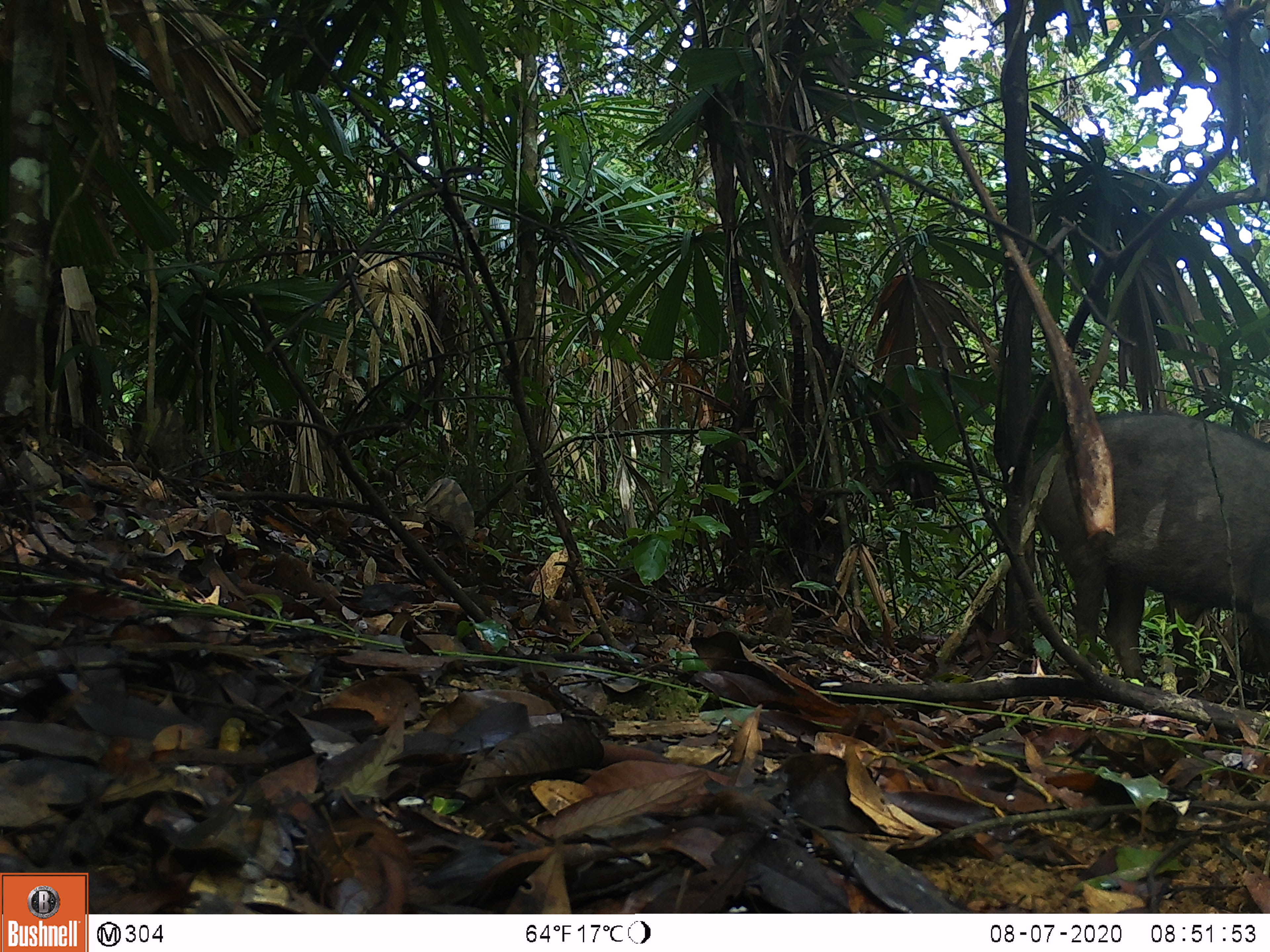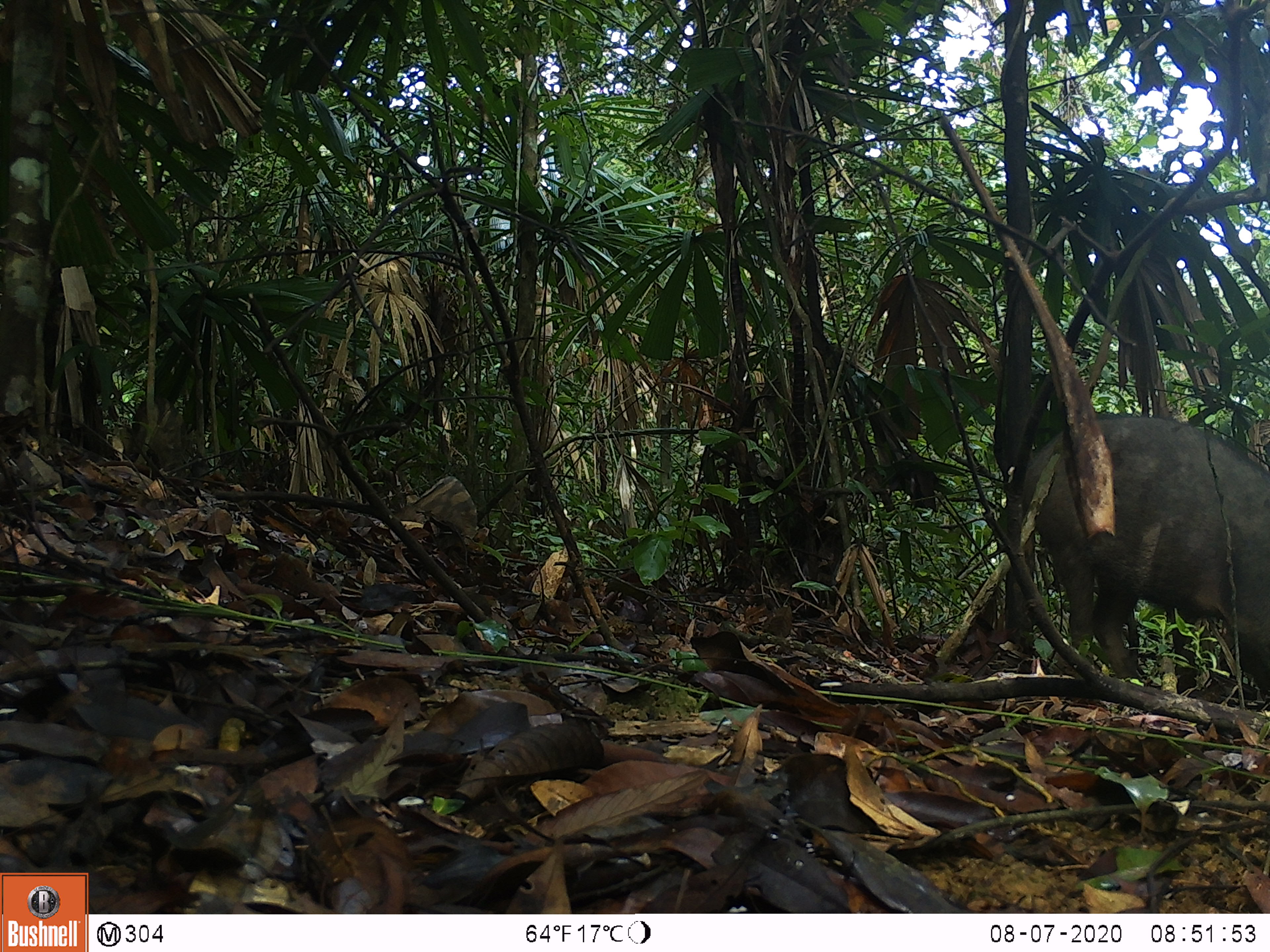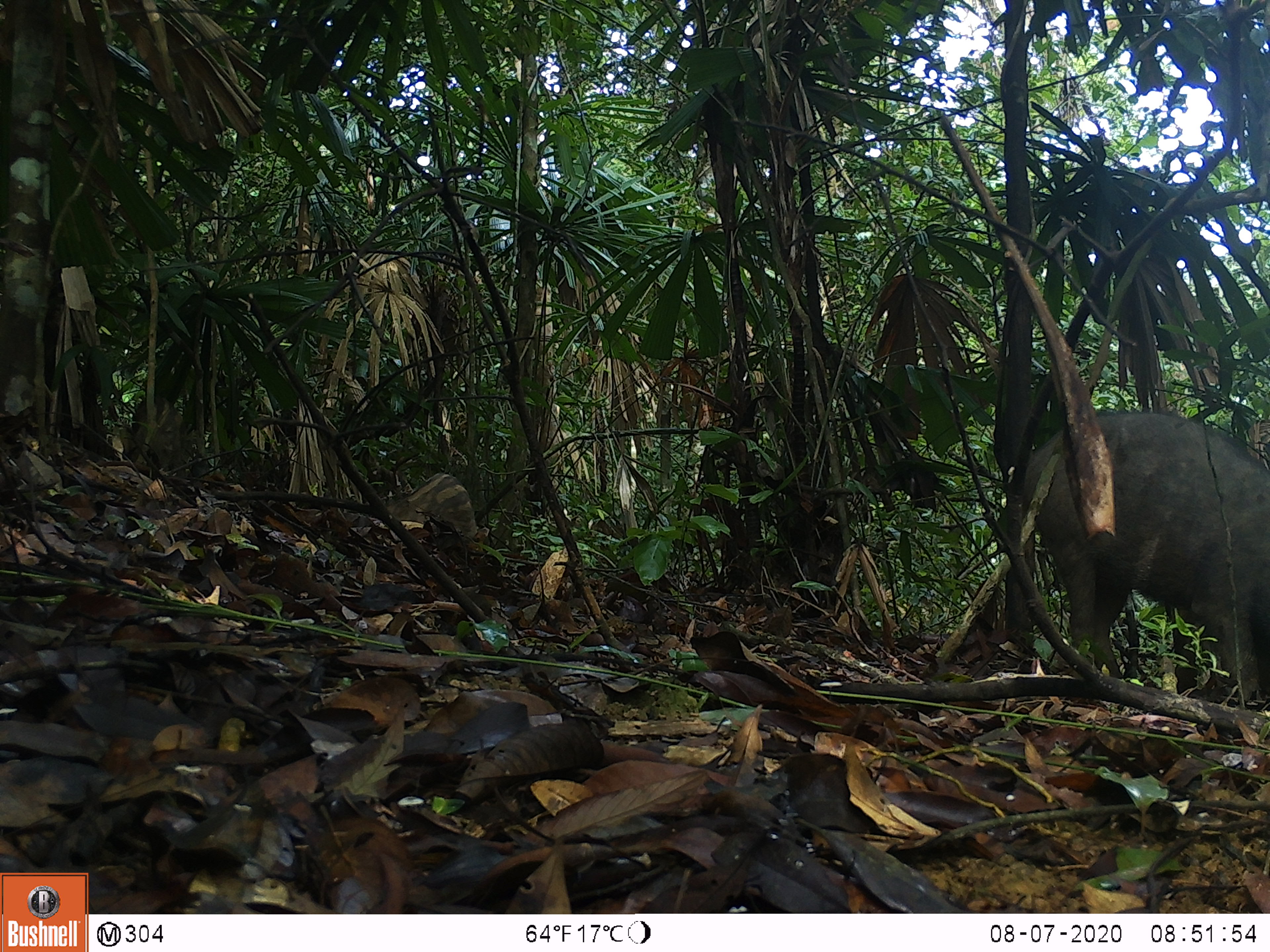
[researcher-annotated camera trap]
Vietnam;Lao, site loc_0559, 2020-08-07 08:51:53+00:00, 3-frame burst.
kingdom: Animalia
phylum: Chordata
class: Mammalia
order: Artiodactyla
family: Suidae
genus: Sus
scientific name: Sus scrofa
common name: eurasian wild pig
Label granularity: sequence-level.